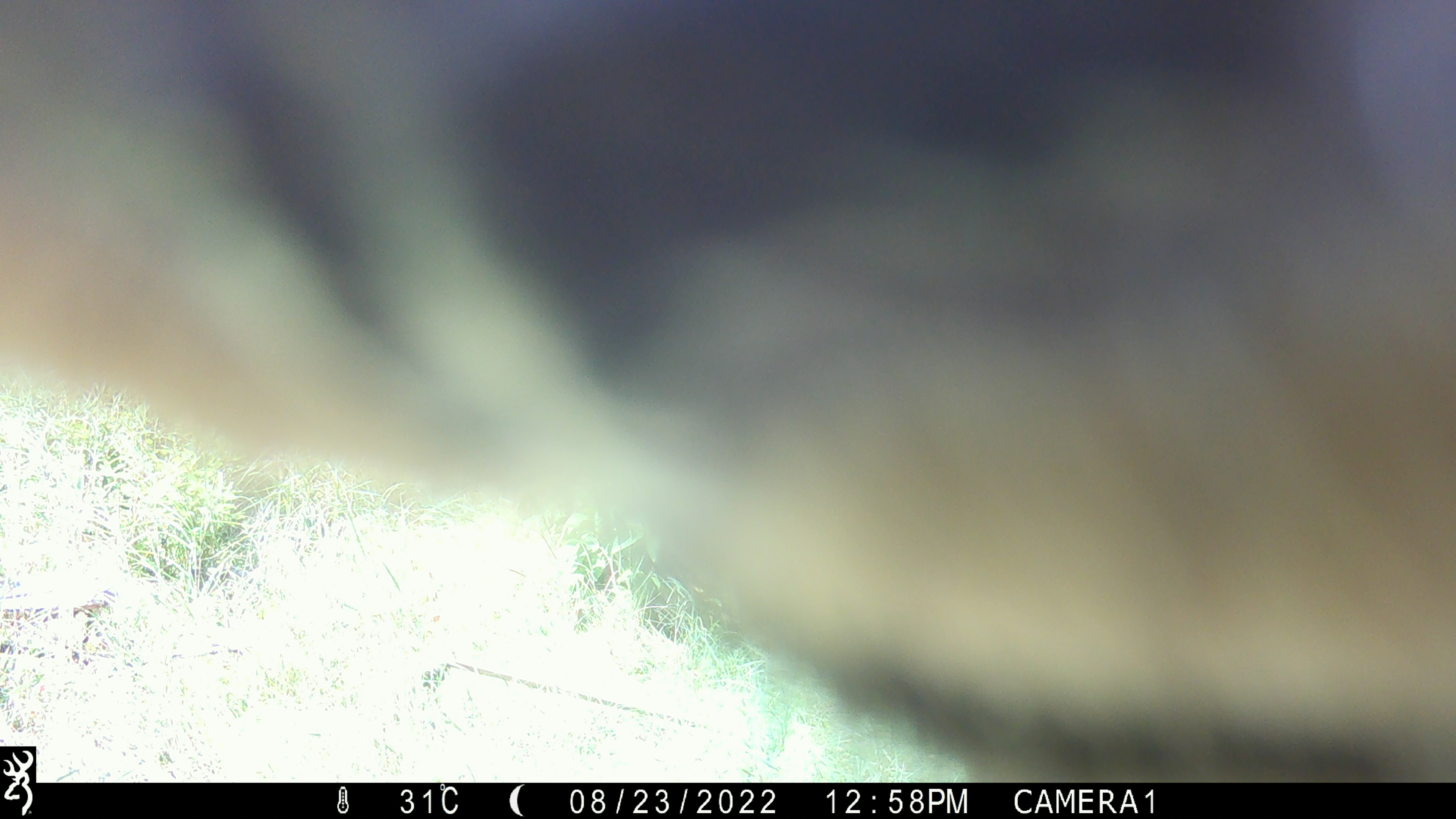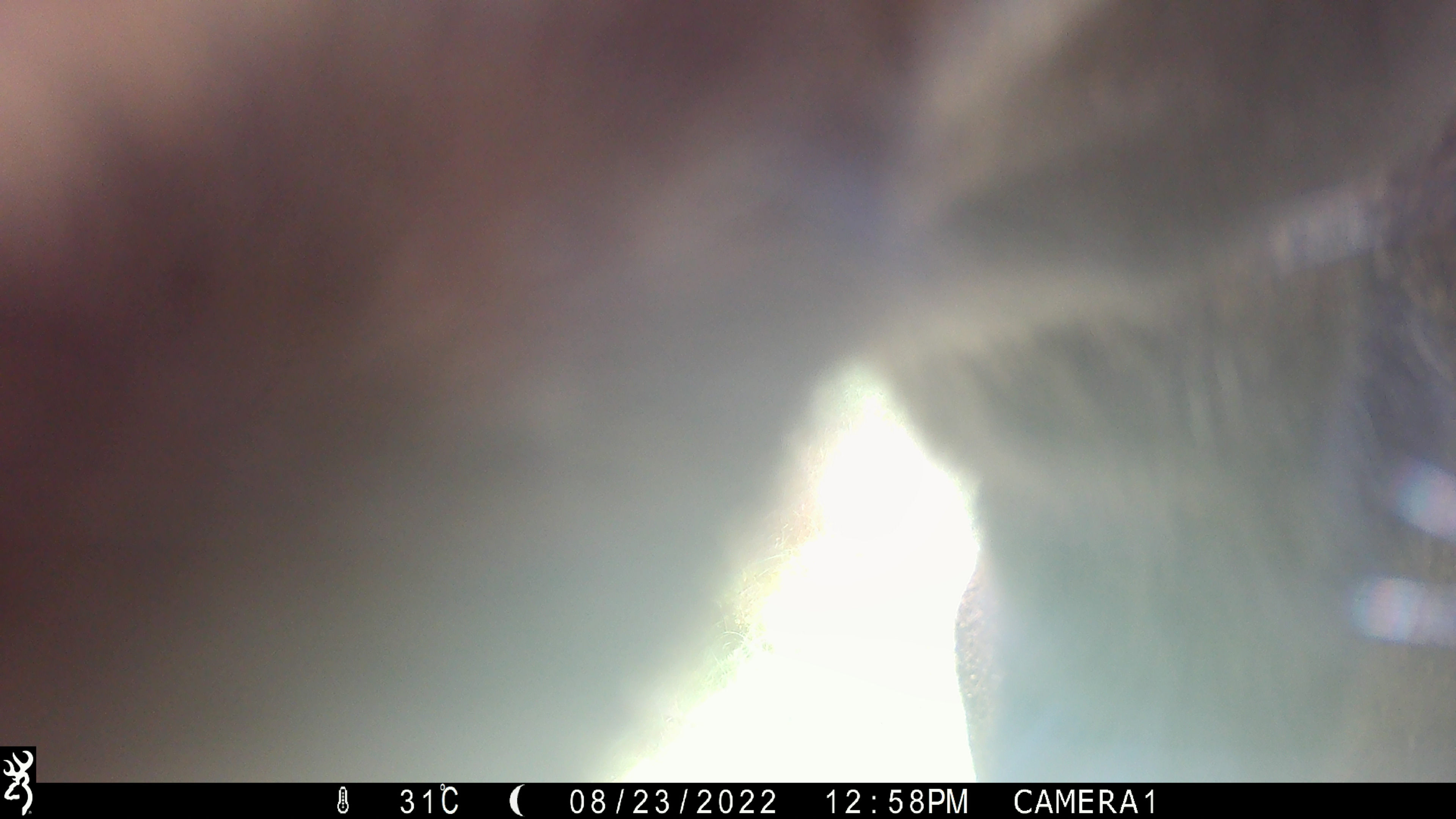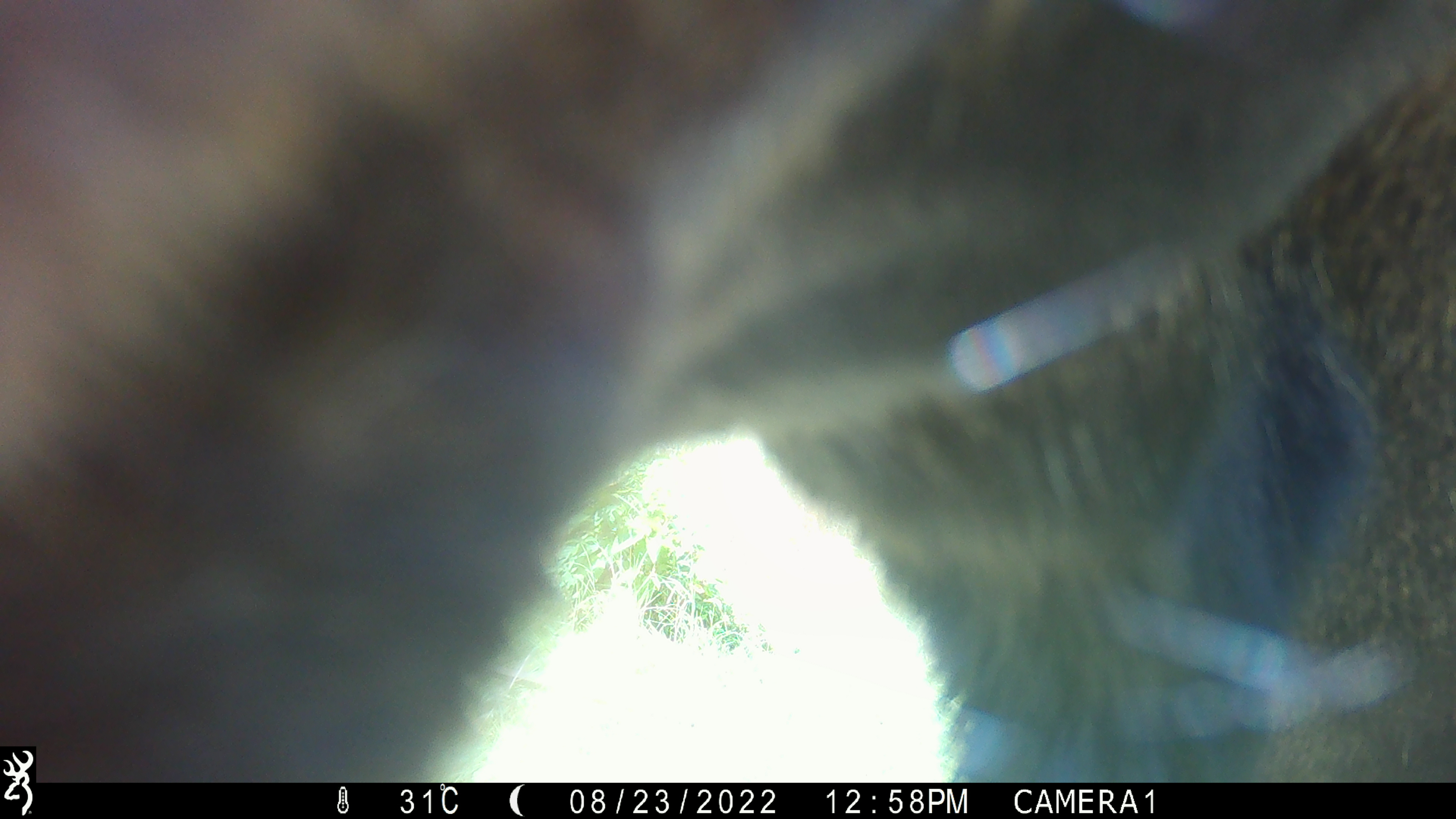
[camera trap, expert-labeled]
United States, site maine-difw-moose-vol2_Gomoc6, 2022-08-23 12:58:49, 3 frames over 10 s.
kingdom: Animalia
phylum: Chordata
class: Mammalia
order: Artiodactyla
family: Cervidae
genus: Alces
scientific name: Alces alces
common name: moose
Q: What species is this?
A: Moose (Alces alces).